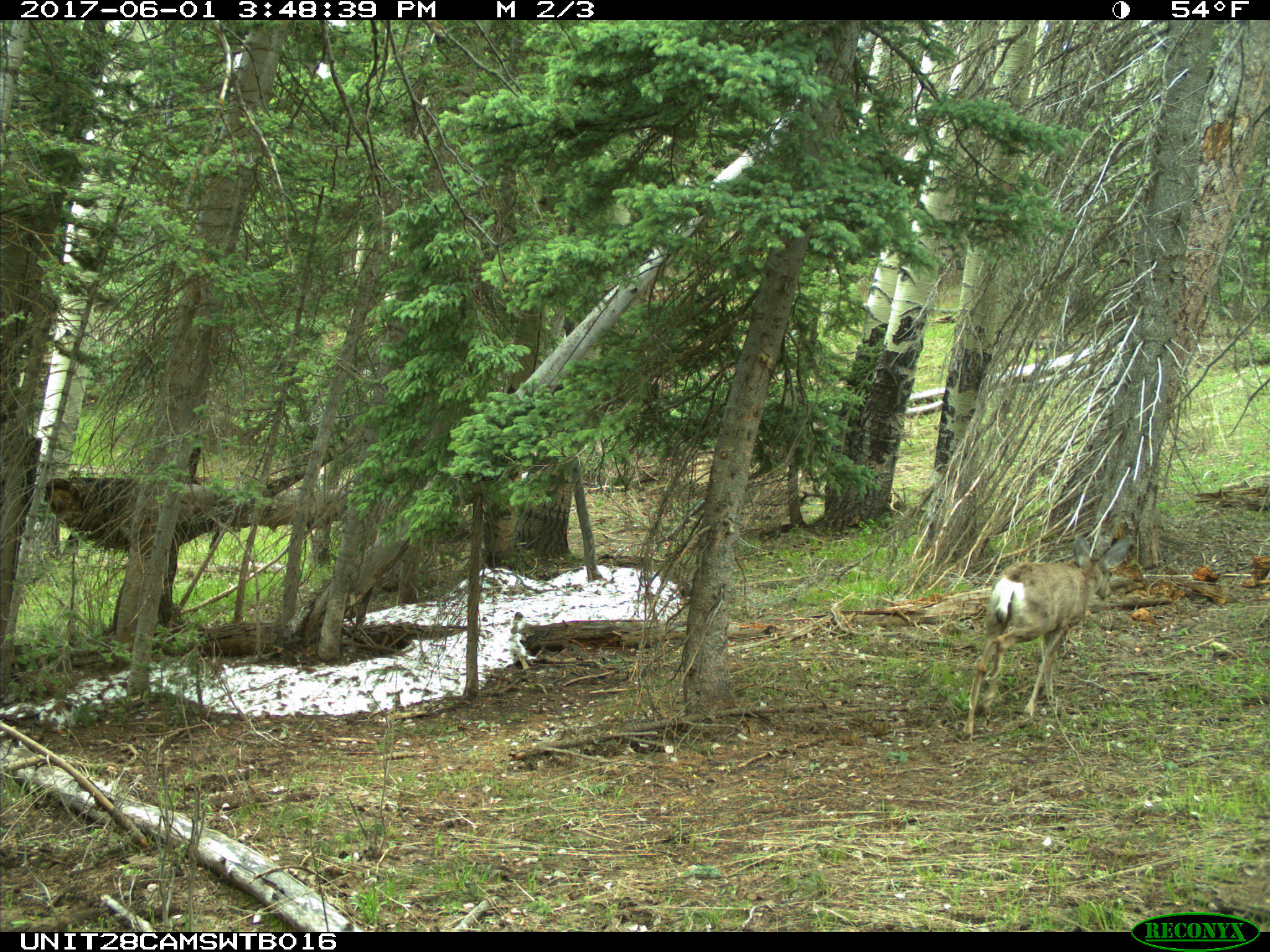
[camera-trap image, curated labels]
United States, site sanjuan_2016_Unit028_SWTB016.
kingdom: Animalia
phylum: Chordata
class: Mammalia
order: Artiodactyla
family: Cervidae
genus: Odocoileus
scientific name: Odocoileus hemionus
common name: mule deer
Odocoileus hemionus (mule deer).